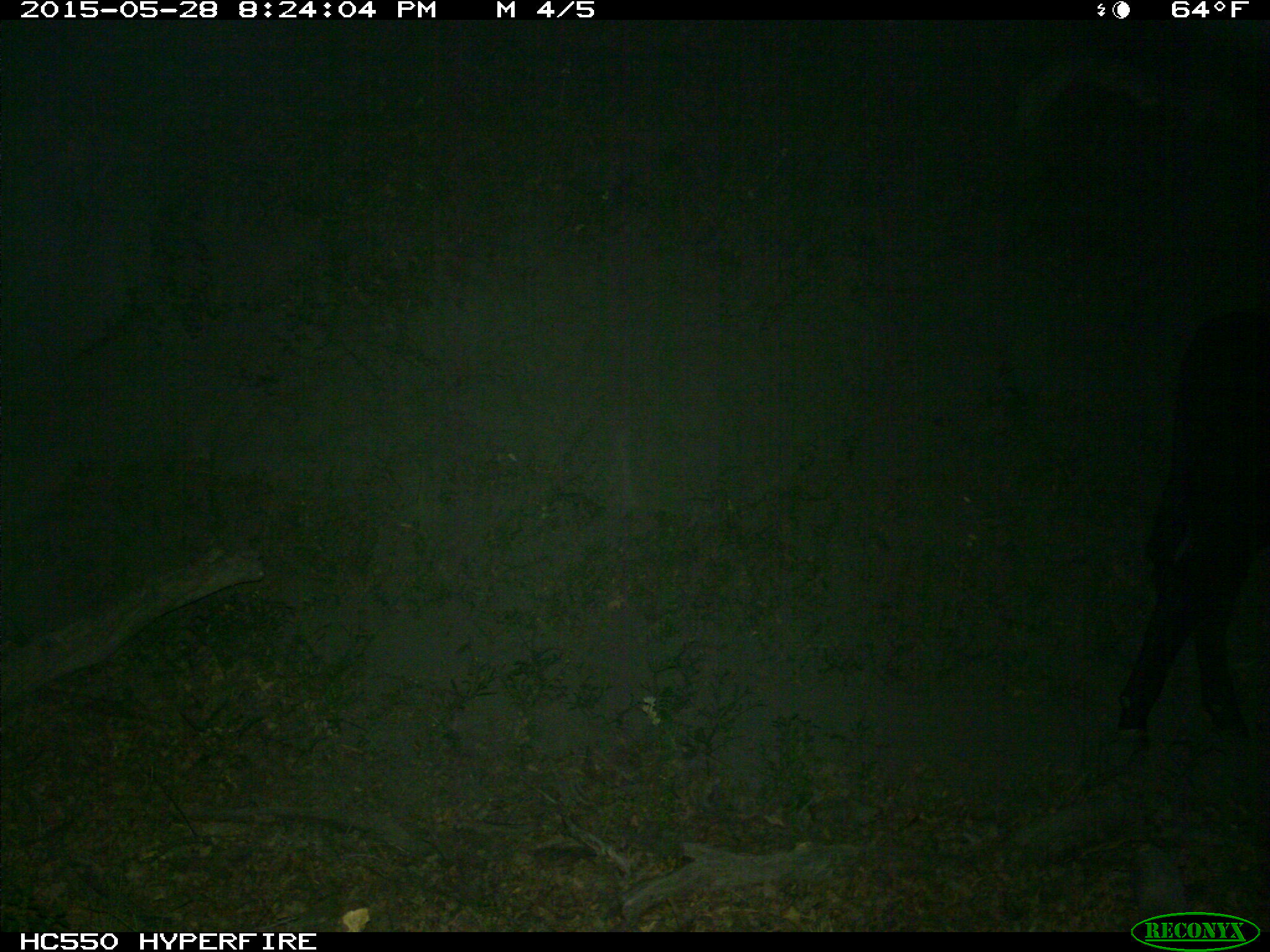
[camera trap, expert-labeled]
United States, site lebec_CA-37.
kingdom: Animalia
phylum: Chordata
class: Mammalia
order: Artiodactyla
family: Bovidae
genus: Bos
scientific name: Bos taurus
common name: domestic cow